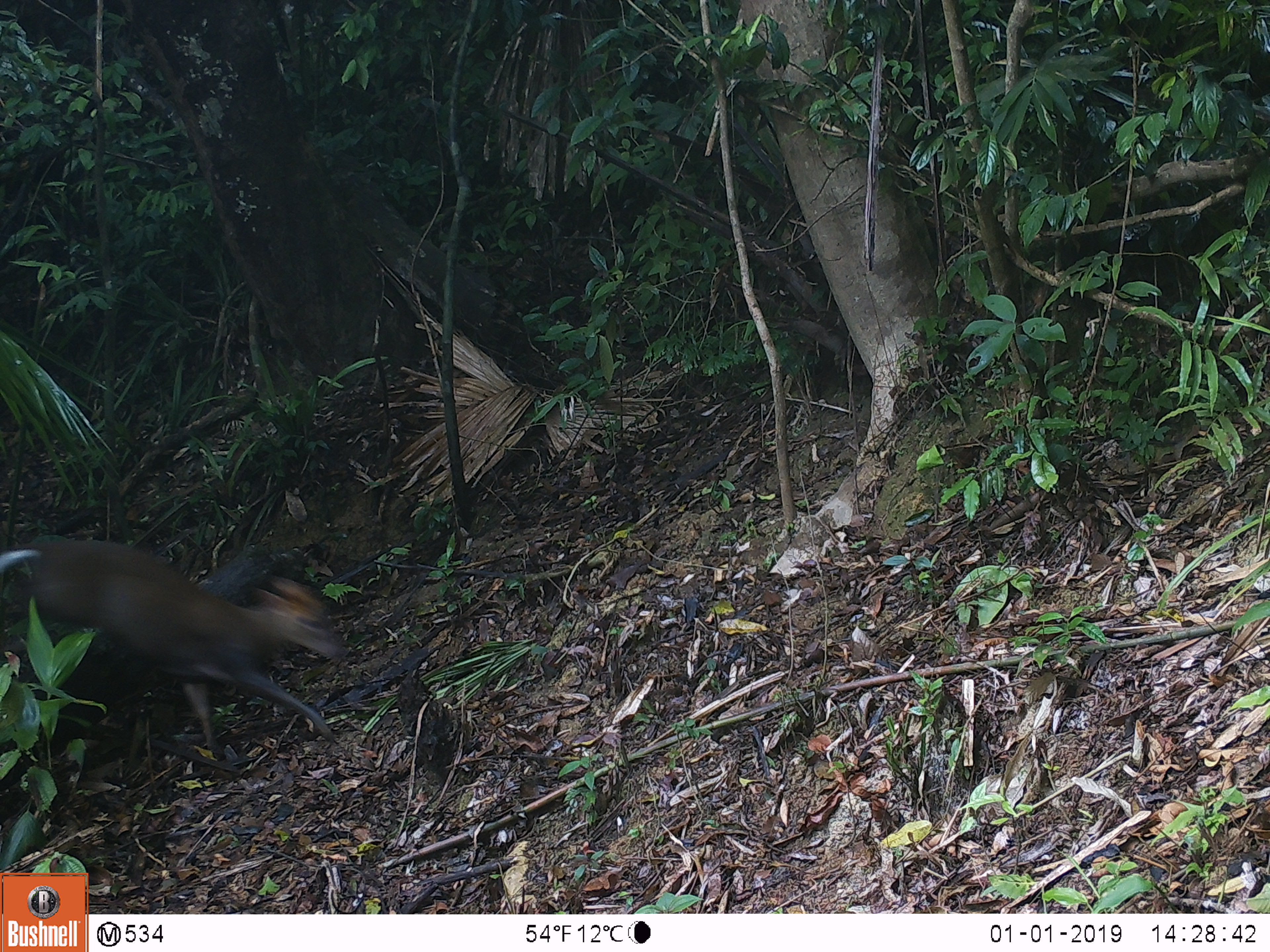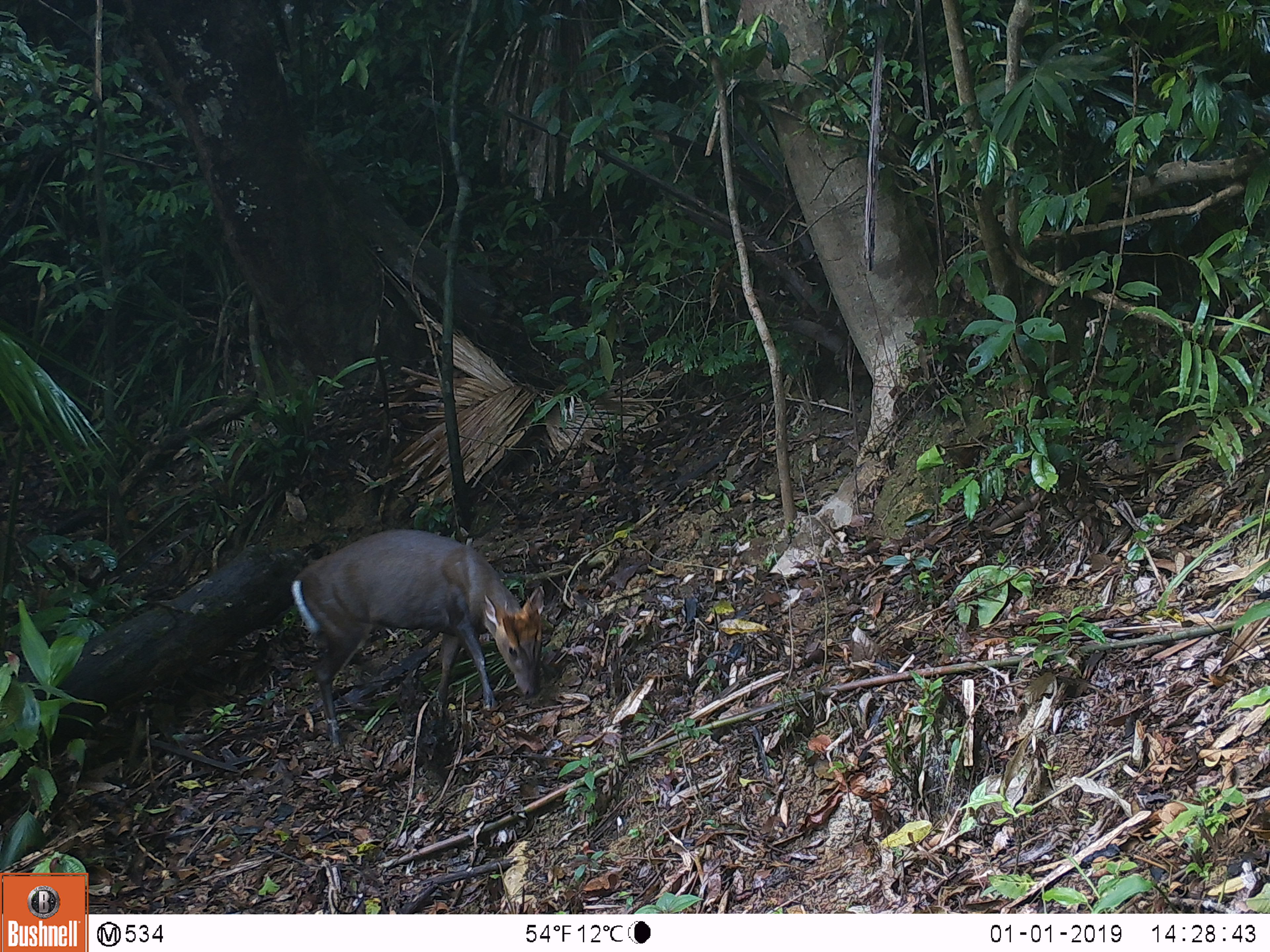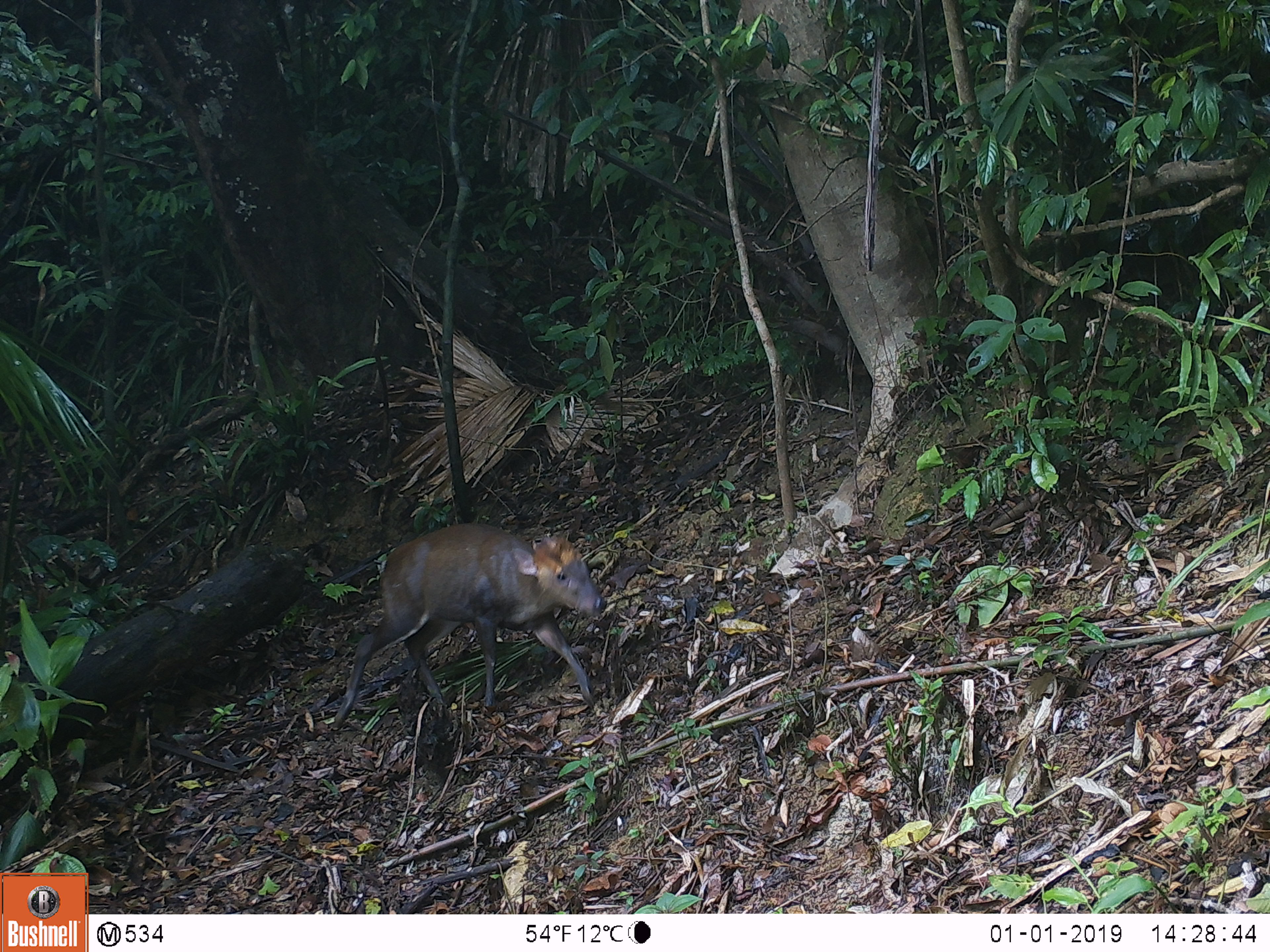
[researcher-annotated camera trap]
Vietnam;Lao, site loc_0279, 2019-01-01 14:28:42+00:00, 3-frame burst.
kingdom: Animalia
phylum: Chordata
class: Mammalia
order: Artiodactyla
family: Cervidae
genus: Muntiacus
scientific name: Muntiacus rooseveltorum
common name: roosevelt's muntjac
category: roosevelts muntjac group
Roosevelts muntjac group (roosevelt's muntjac) (Muntiacus rooseveltorum). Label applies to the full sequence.